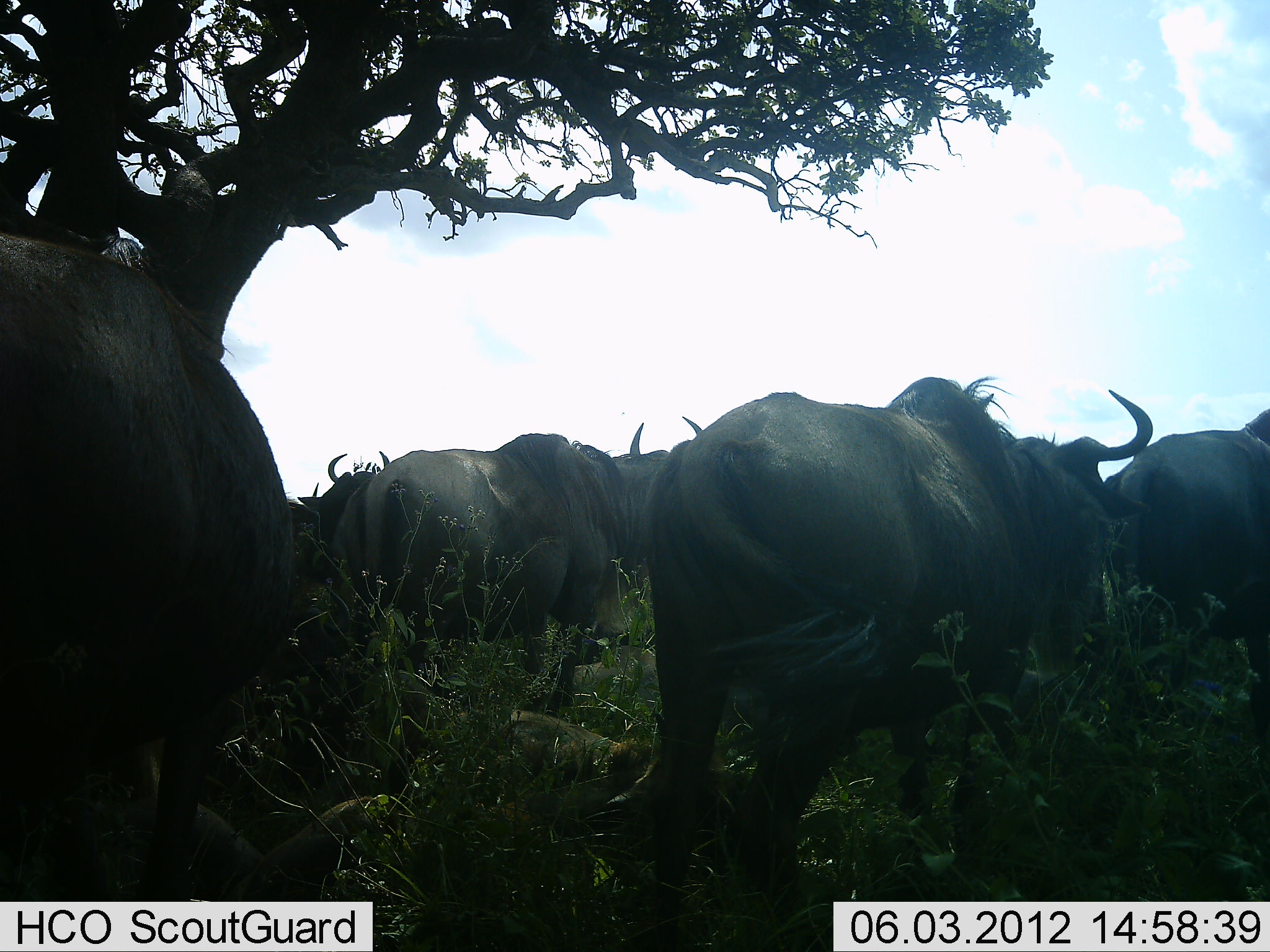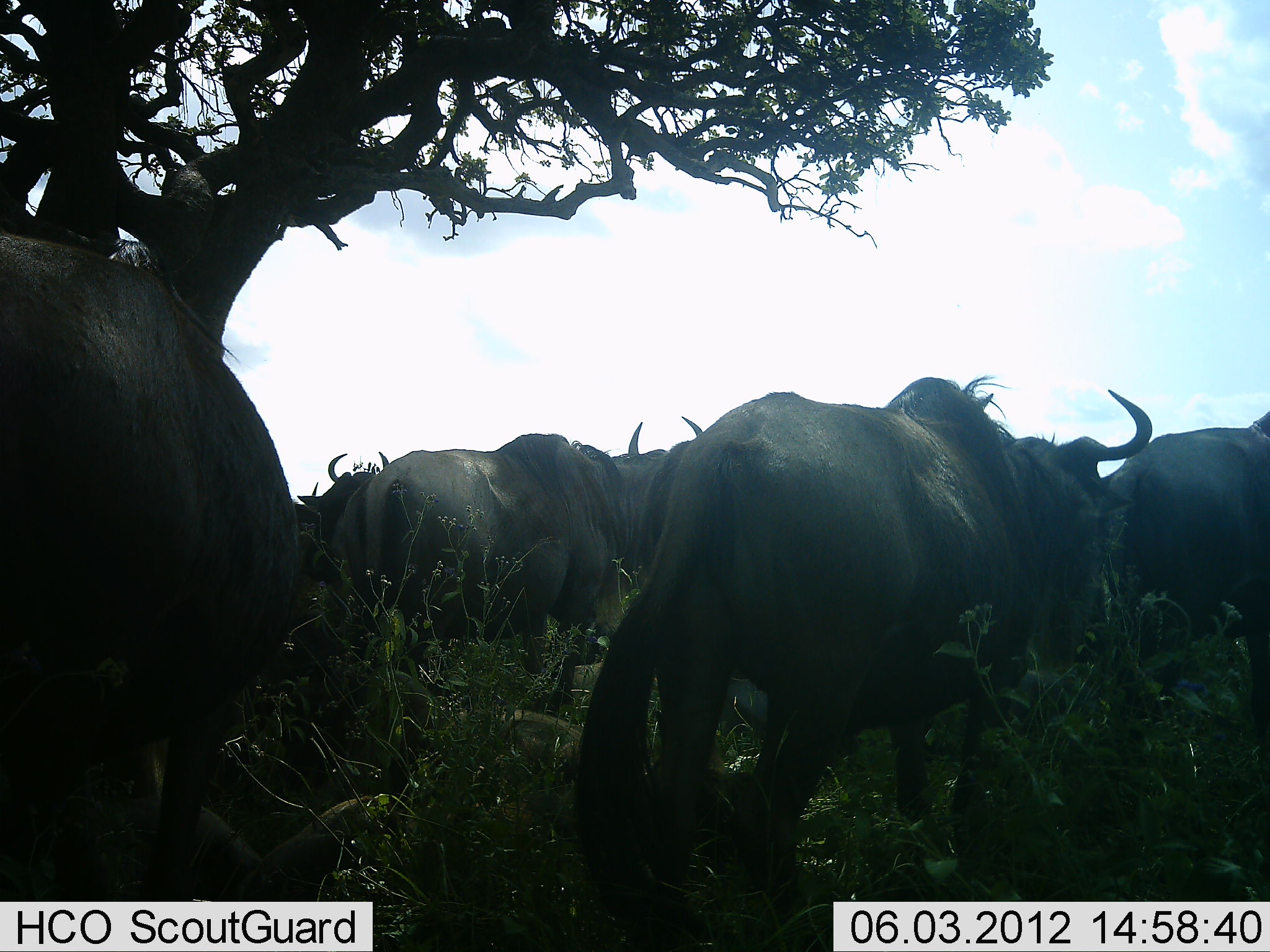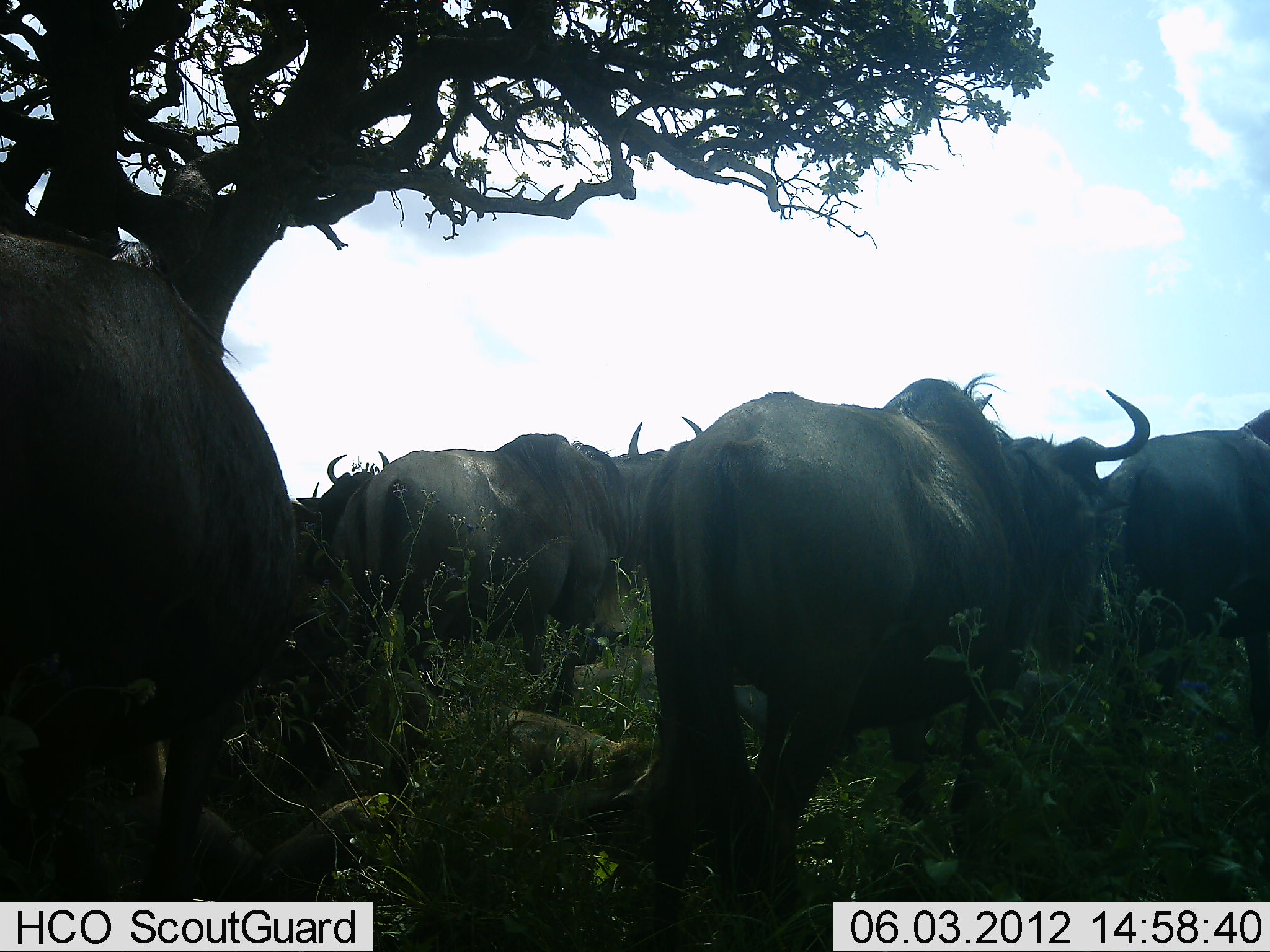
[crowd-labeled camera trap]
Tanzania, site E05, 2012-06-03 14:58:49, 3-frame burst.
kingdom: Animalia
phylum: Chordata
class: Mammalia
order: Artiodactyla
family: Bovidae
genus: Connochaetes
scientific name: Connochaetes taurinus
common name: blue wildebeest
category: wildebeest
Wildebeest (blue wildebeest) (Connochaetes taurinus), count 7. Behavior (volunteer vote fractions): standing 80%, resting 40%, moving 10%, interacting 0%. Young present (vote fraction): 0%. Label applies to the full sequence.